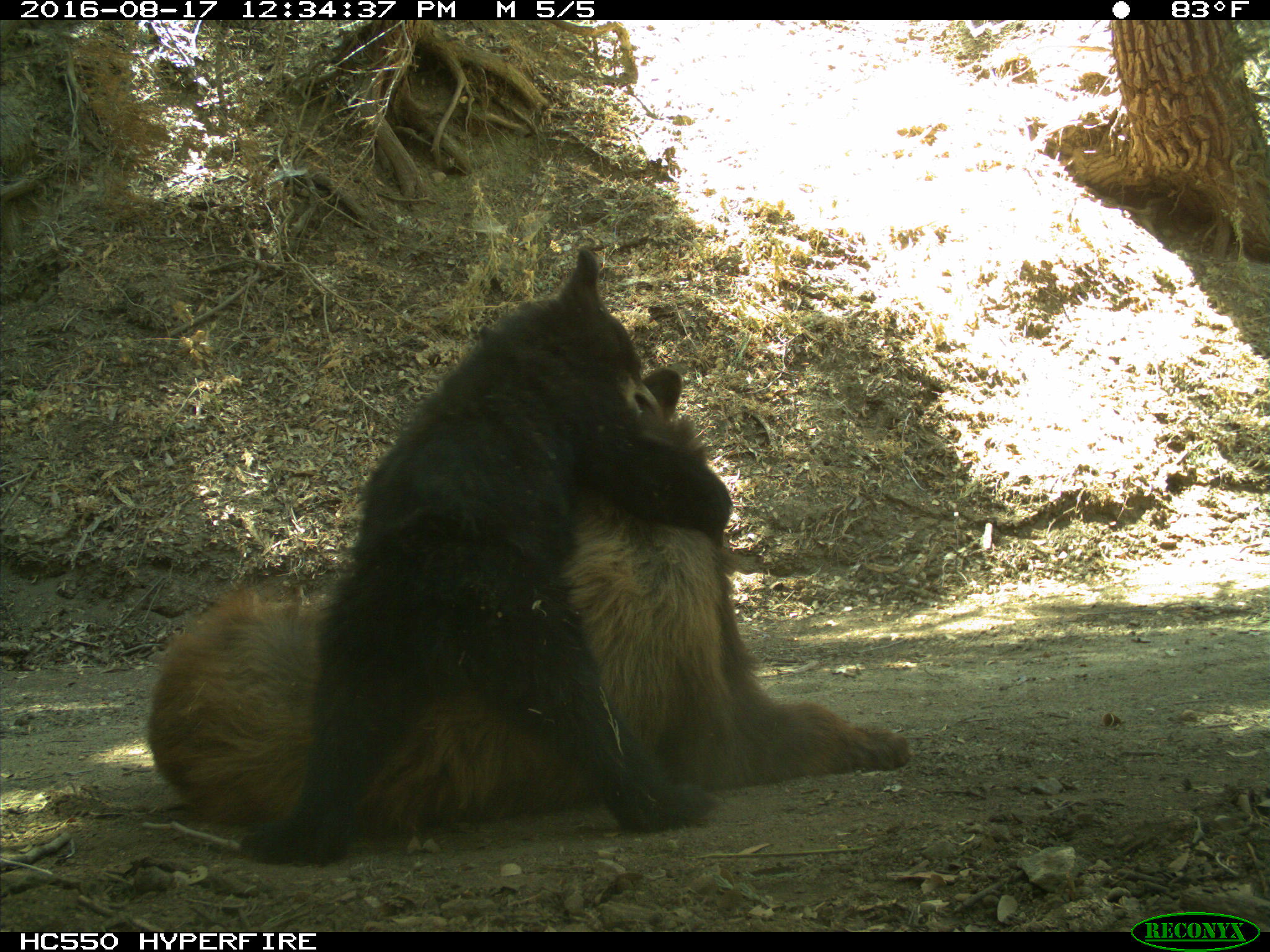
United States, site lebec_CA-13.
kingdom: Animalia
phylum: Chordata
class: Mammalia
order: Carnivora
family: Ursidae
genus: Ursus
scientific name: Ursus americanus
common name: american black bear